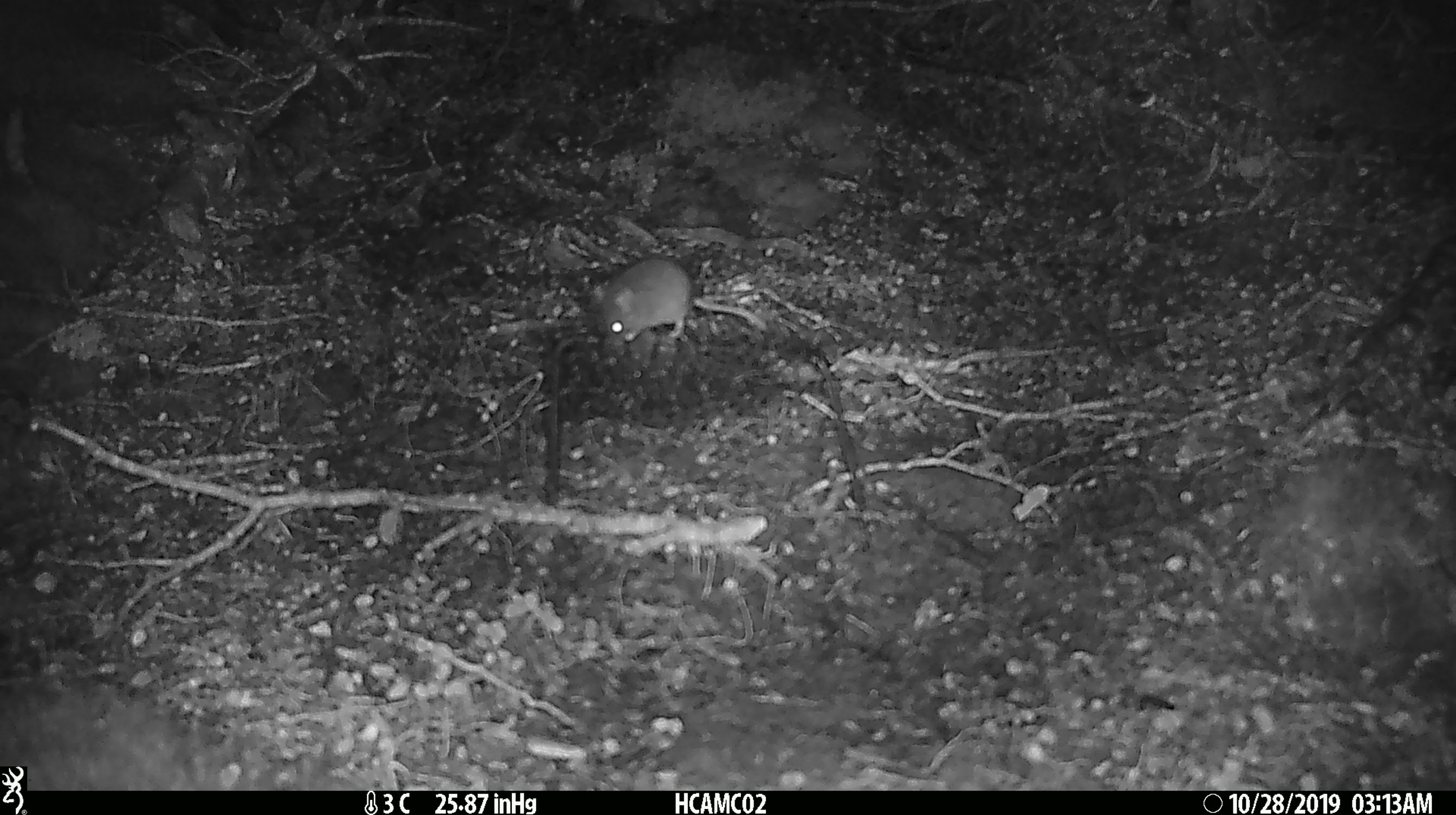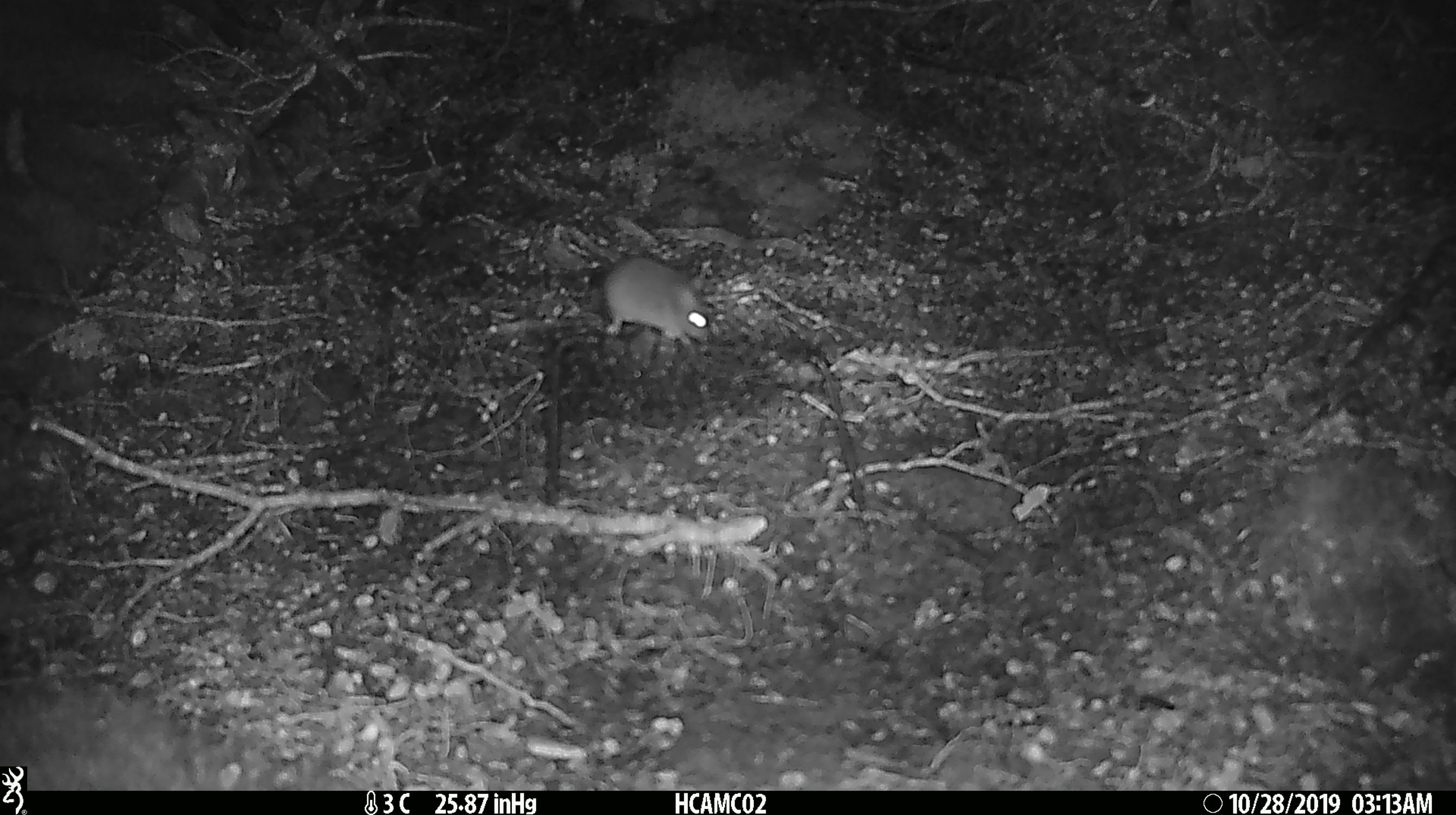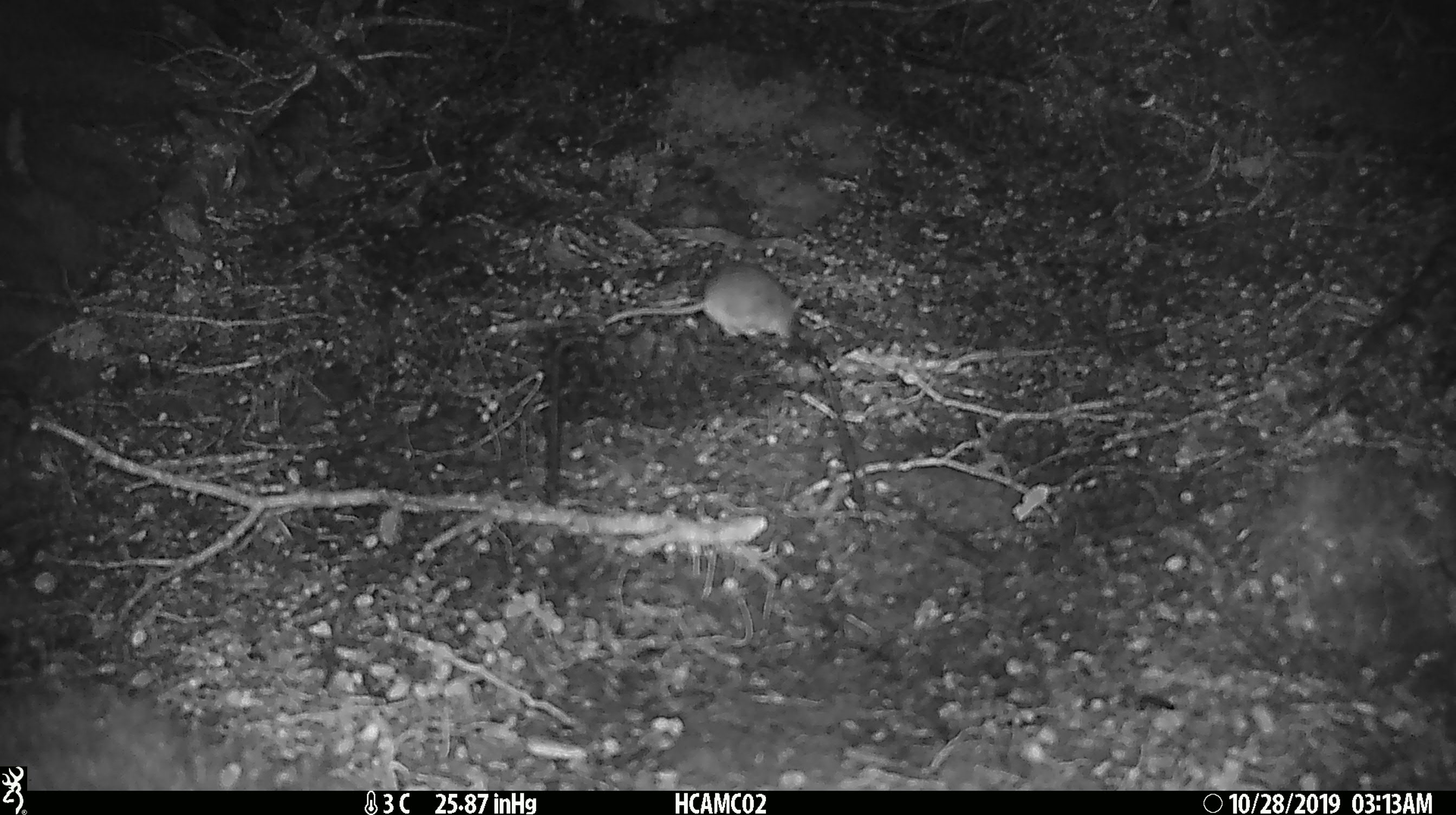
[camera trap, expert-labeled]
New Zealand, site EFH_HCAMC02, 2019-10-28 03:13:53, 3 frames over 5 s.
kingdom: Animalia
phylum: Chordata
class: Mammalia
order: Rodentia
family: Muridae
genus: Mus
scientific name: Mus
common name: mouse